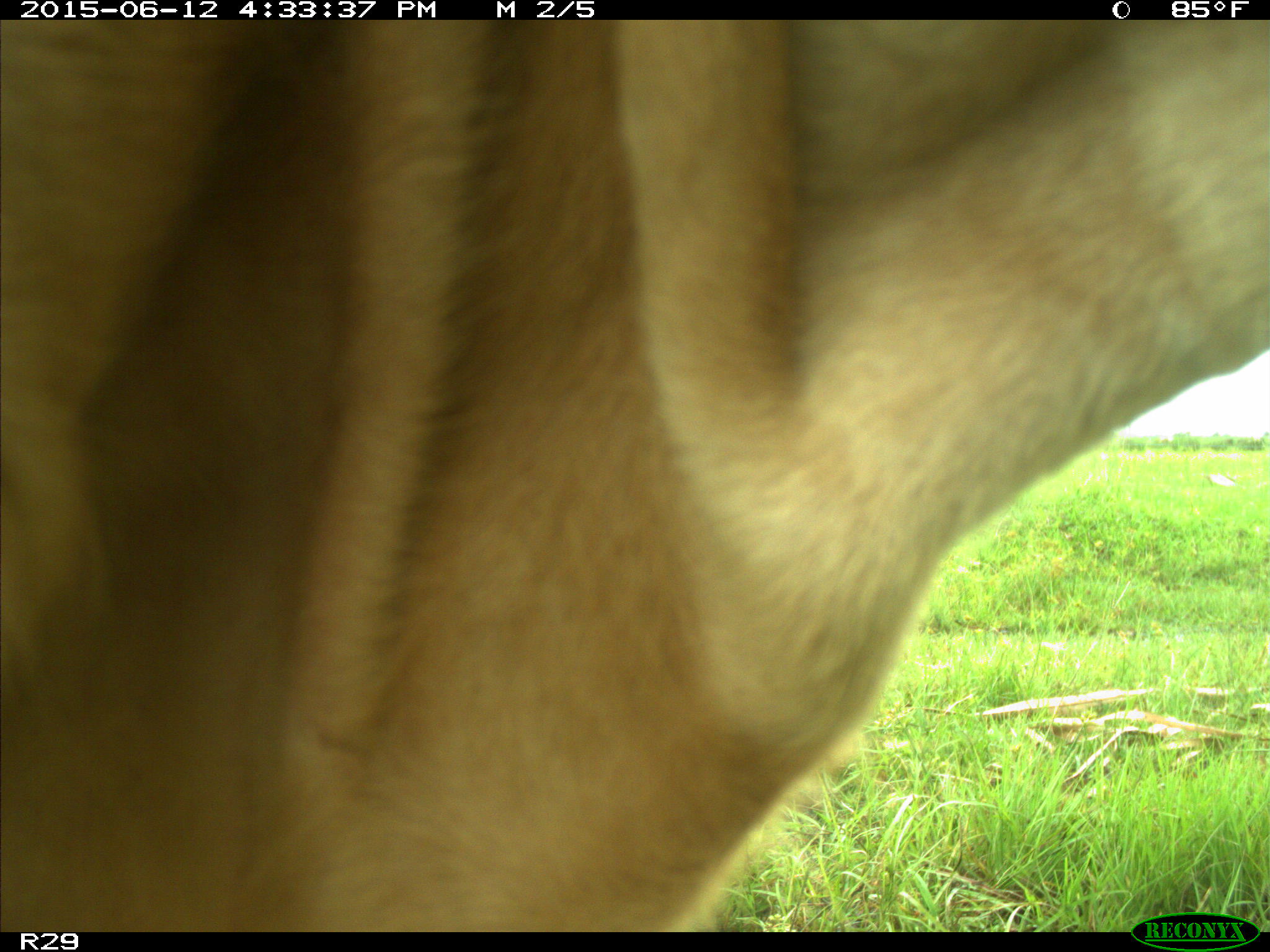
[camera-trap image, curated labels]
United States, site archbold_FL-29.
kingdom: Animalia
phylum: Chordata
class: Mammalia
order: Artiodactyla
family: Bovidae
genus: Bos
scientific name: Bos taurus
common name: domestic cow